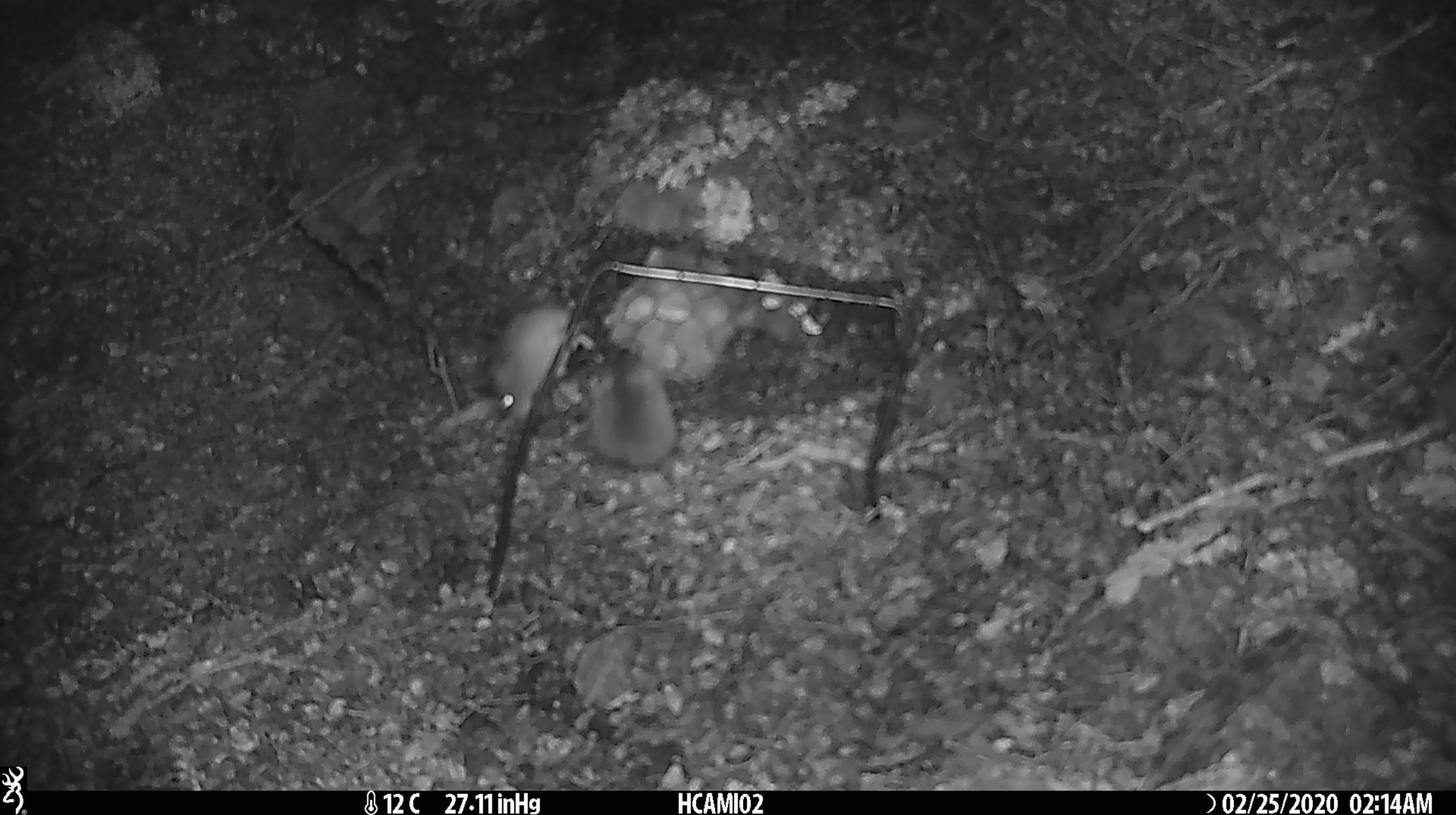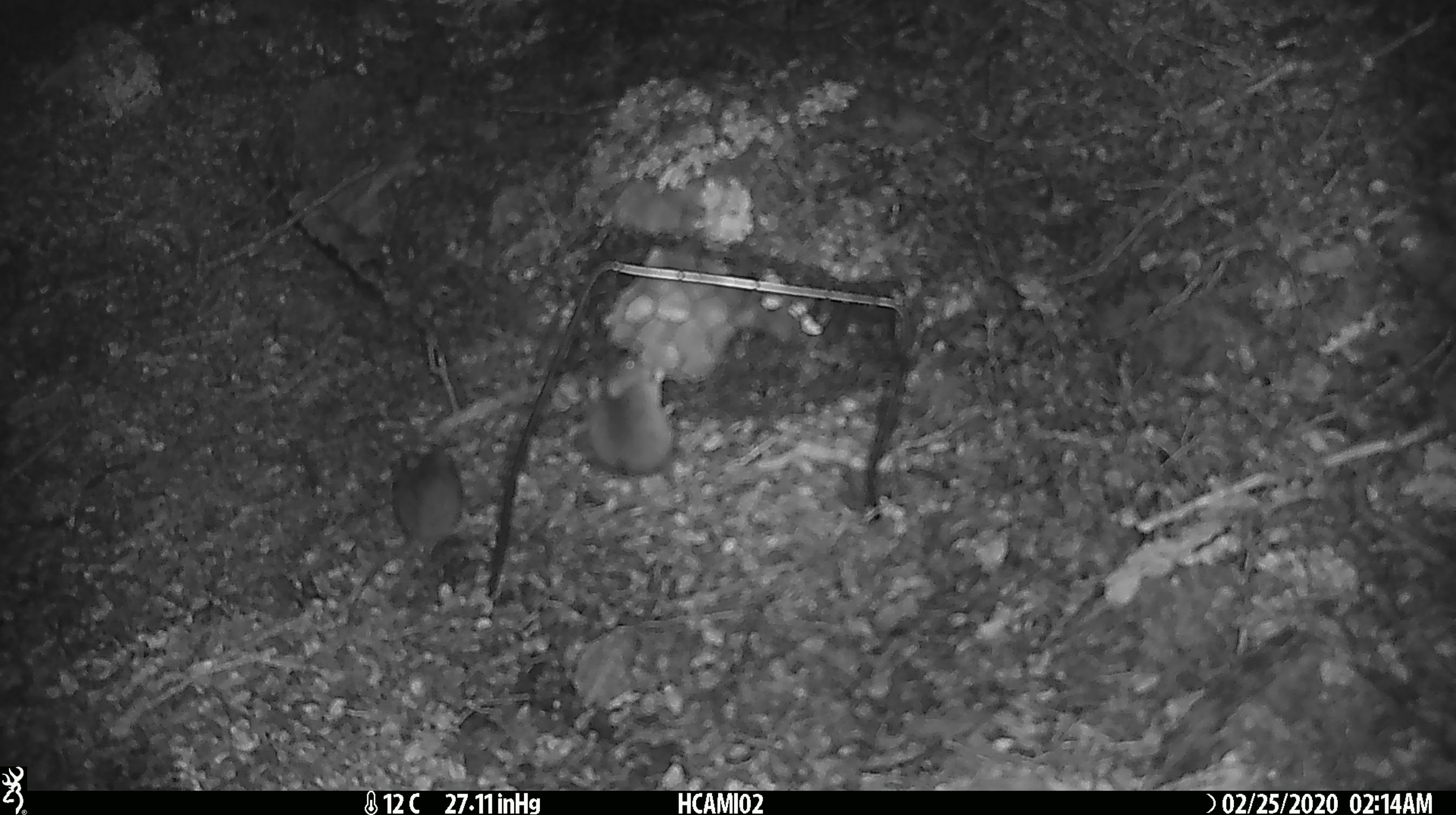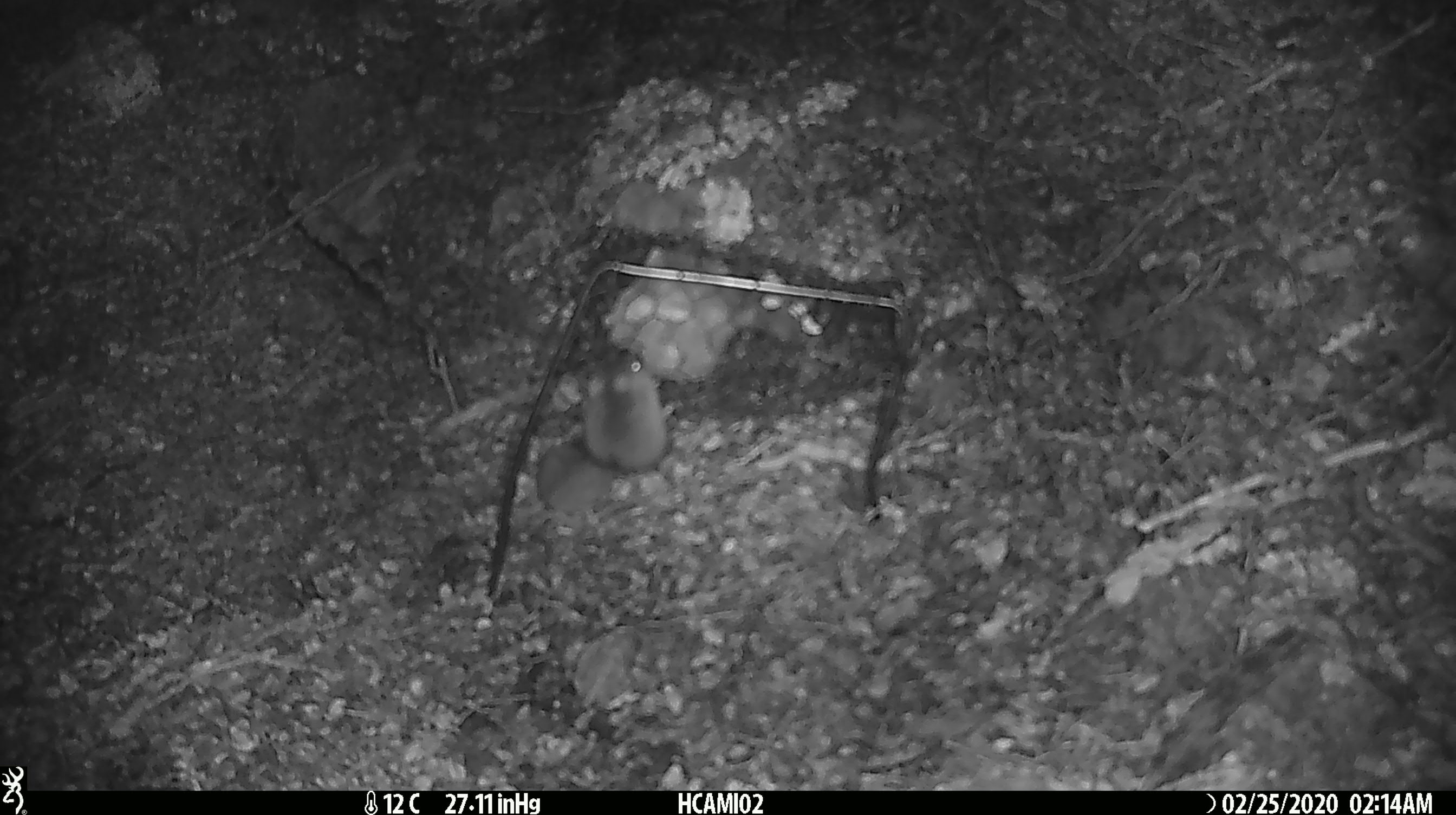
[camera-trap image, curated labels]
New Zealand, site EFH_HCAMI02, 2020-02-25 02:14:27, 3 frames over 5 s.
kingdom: Animalia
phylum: Chordata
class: Mammalia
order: Rodentia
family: Muridae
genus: Mus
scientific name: Mus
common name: mouse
Mouse (Mus).